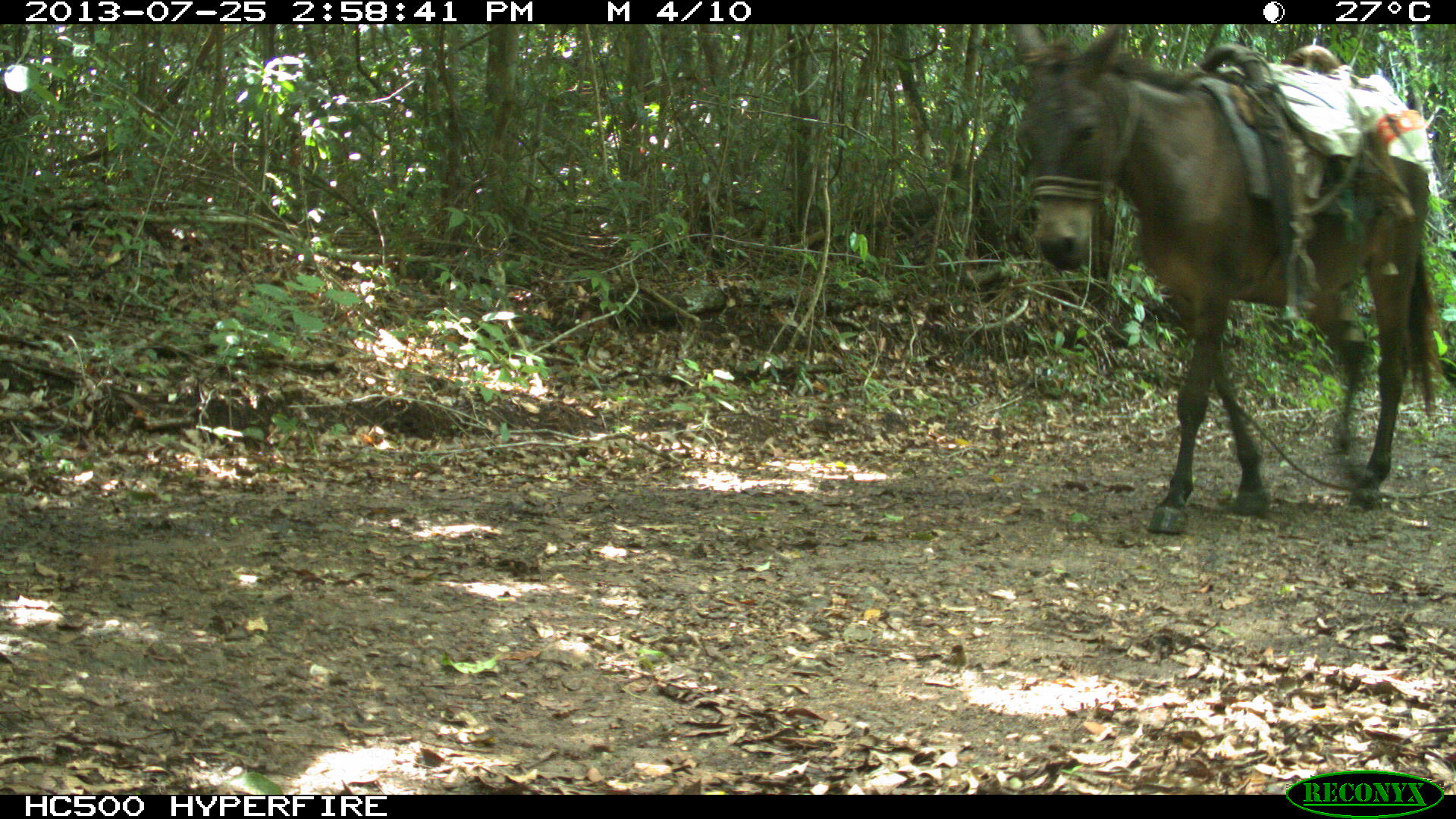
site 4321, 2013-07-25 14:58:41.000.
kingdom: Animalia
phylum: Chordata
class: Mammalia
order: Perissodactyla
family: Equidae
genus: Equus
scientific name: Equus ferus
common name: wild horse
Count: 2.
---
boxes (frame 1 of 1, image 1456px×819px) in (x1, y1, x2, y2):
equus ferus: (1005, 24, 1443, 533)